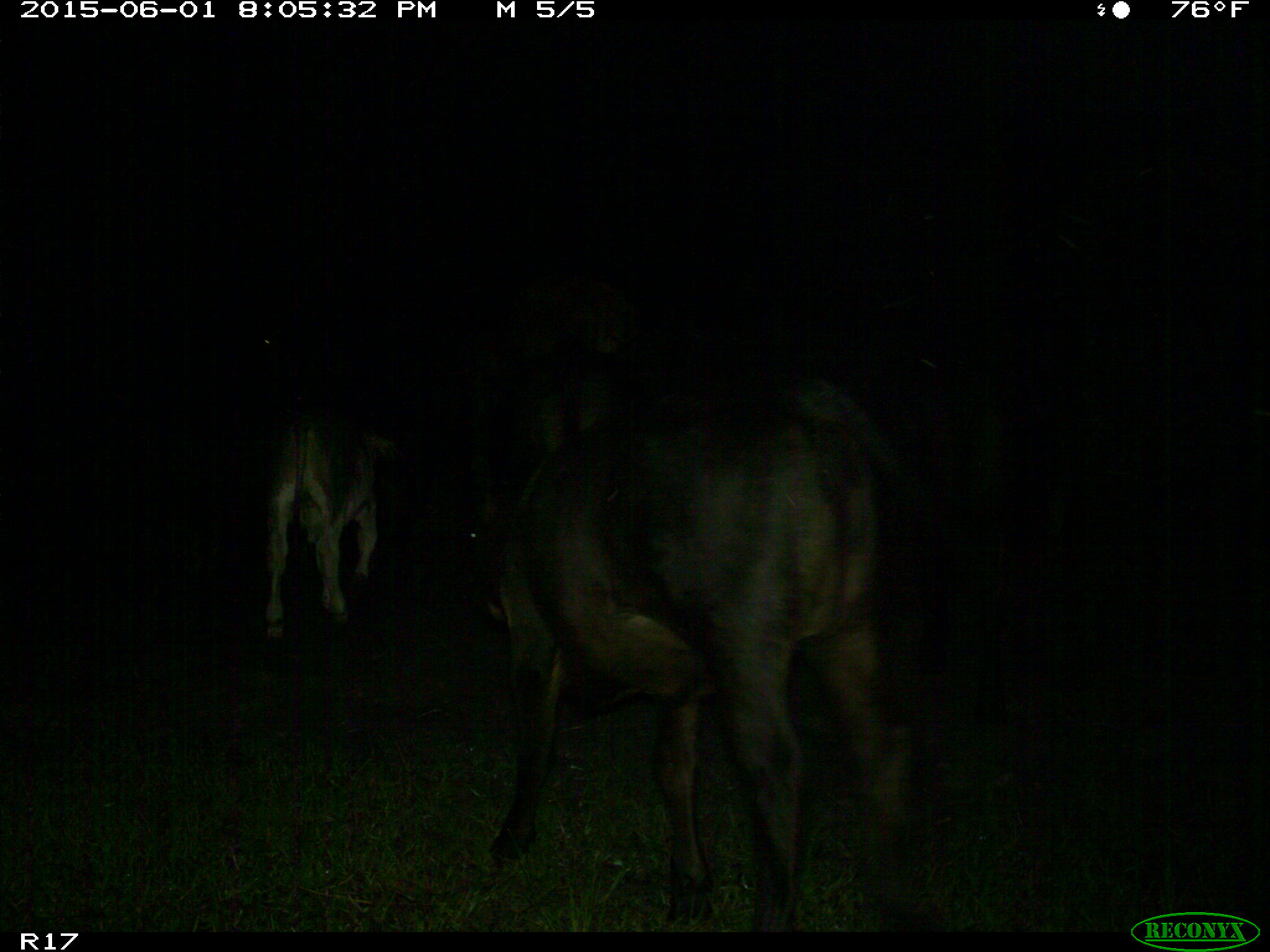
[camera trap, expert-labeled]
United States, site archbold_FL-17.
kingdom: Animalia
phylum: Chordata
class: Mammalia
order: Artiodactyla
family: Bovidae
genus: Bos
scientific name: Bos taurus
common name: domestic cow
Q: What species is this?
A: Bos taurus (domestic cow).